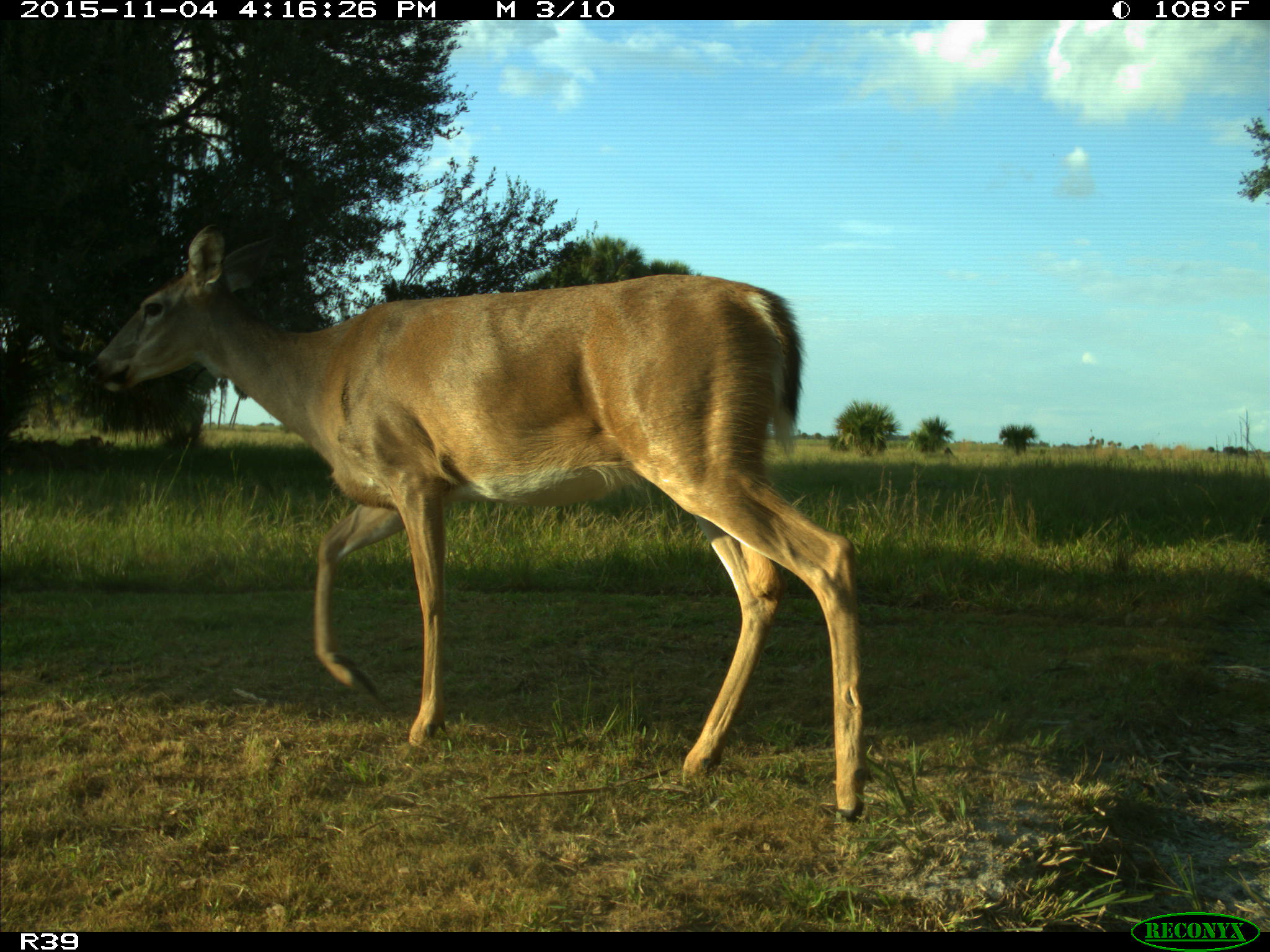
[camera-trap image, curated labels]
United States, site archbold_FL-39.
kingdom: Animalia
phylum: Chordata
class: Mammalia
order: Artiodactyla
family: Cervidae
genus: Odocoileus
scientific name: Odocoileus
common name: deer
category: unidentified deer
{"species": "unidentified deer (deer) (Odocoileus)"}